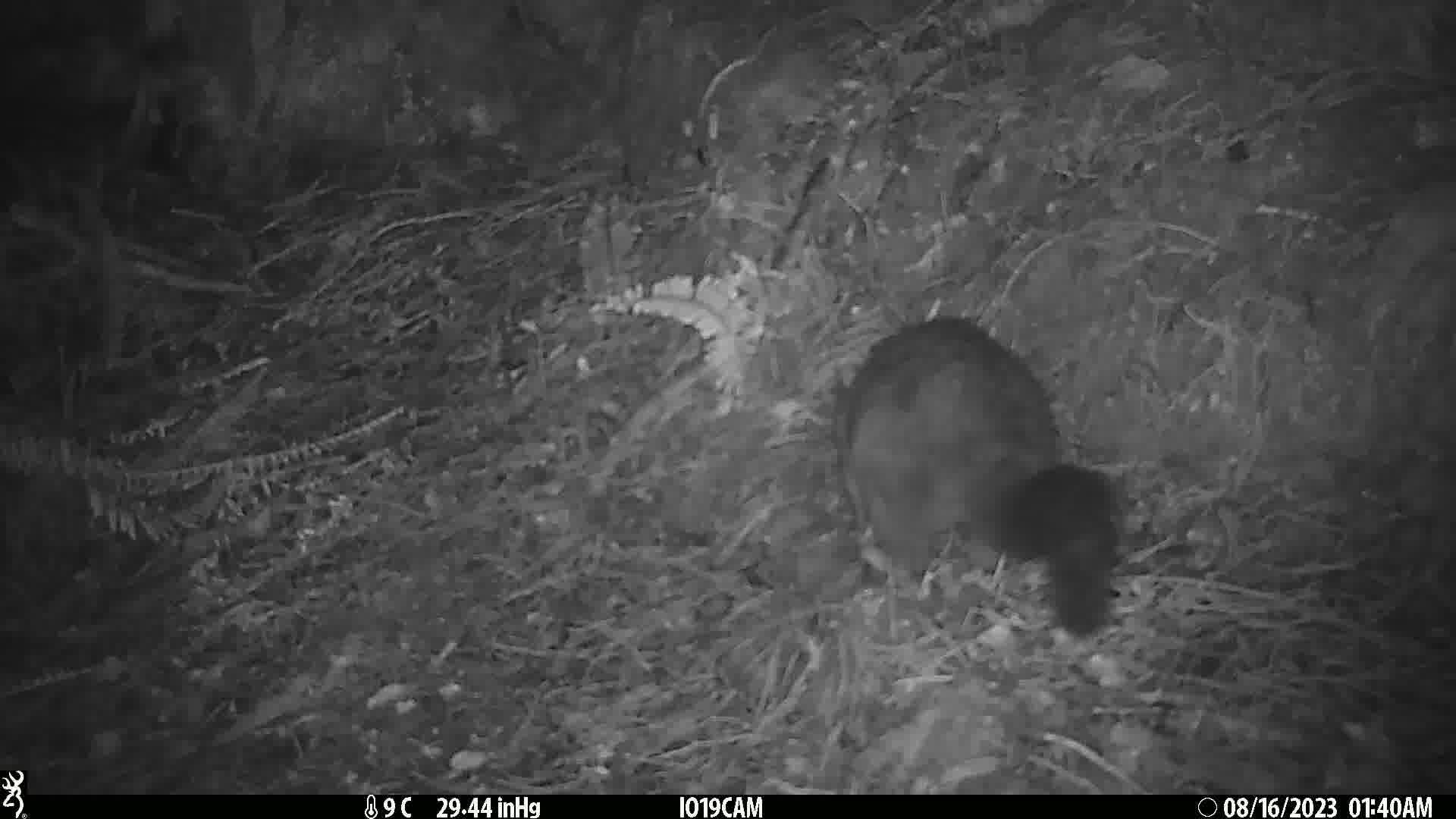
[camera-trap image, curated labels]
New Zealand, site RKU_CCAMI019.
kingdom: Animalia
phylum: Chordata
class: Mammalia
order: Diprotodontia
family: Phalangeridae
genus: Trichosurus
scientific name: Trichosurus vulpecula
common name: common brushtail possum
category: possum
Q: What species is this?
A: Possum (common brushtail possum) (Trichosurus vulpecula).